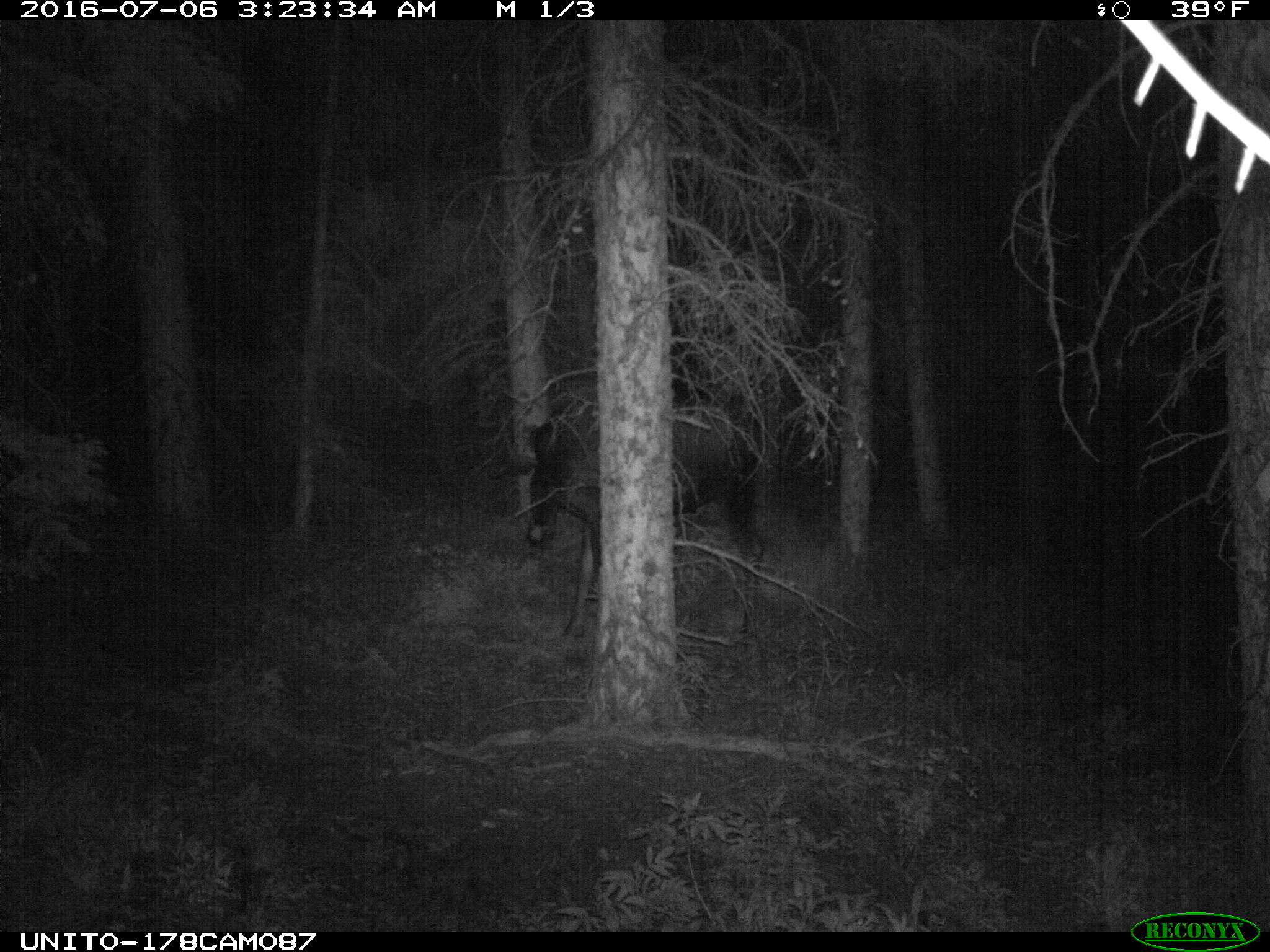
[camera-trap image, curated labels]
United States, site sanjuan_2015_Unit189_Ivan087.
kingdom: Animalia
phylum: Chordata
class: Mammalia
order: Artiodactyla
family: Cervidae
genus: Alces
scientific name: Alces alces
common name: moose